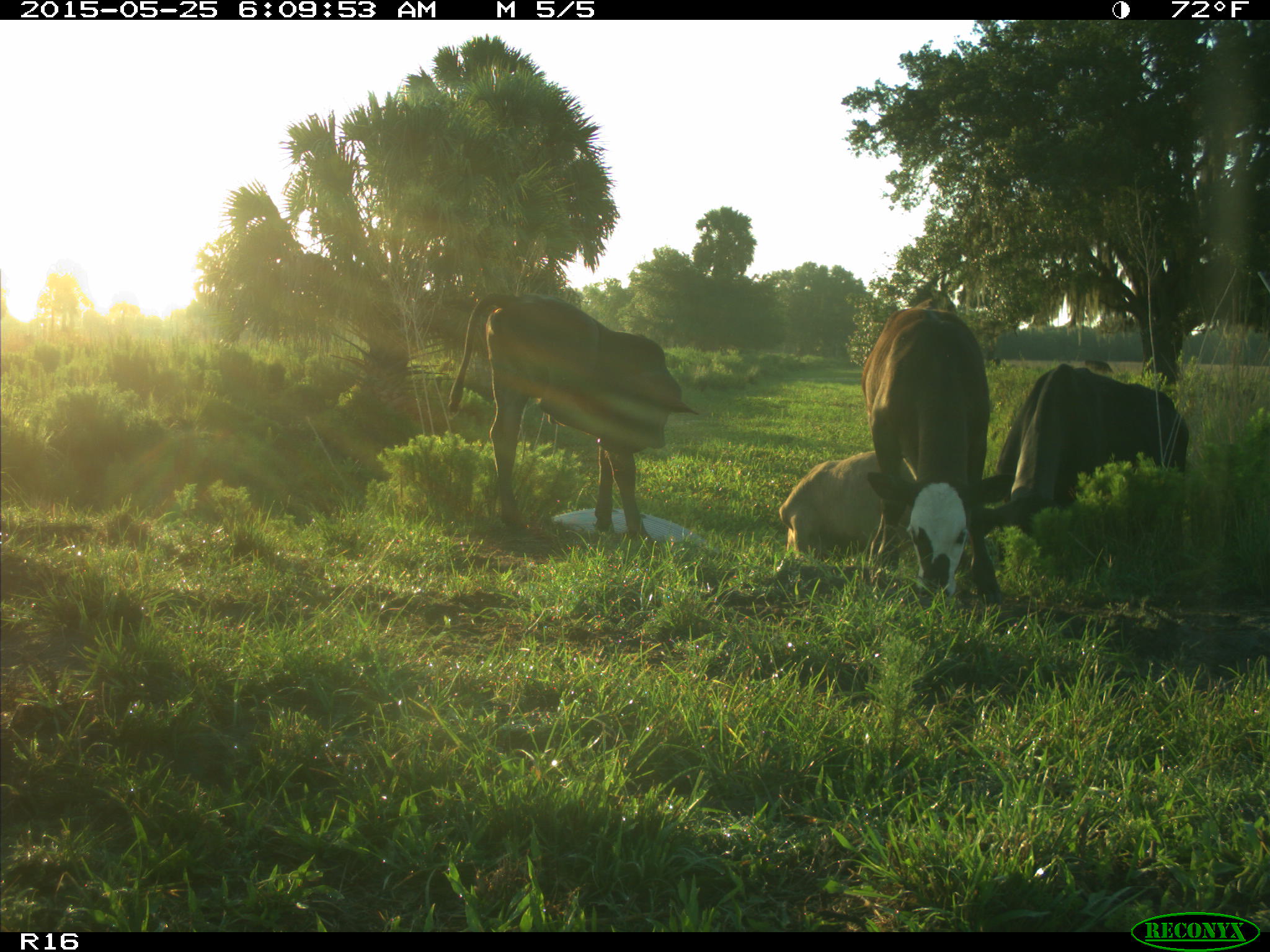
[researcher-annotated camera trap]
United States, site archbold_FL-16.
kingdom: Animalia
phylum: Chordata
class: Mammalia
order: Artiodactyla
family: Bovidae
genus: Bos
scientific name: Bos taurus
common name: domestic cow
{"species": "Bos taurus (domestic cow)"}